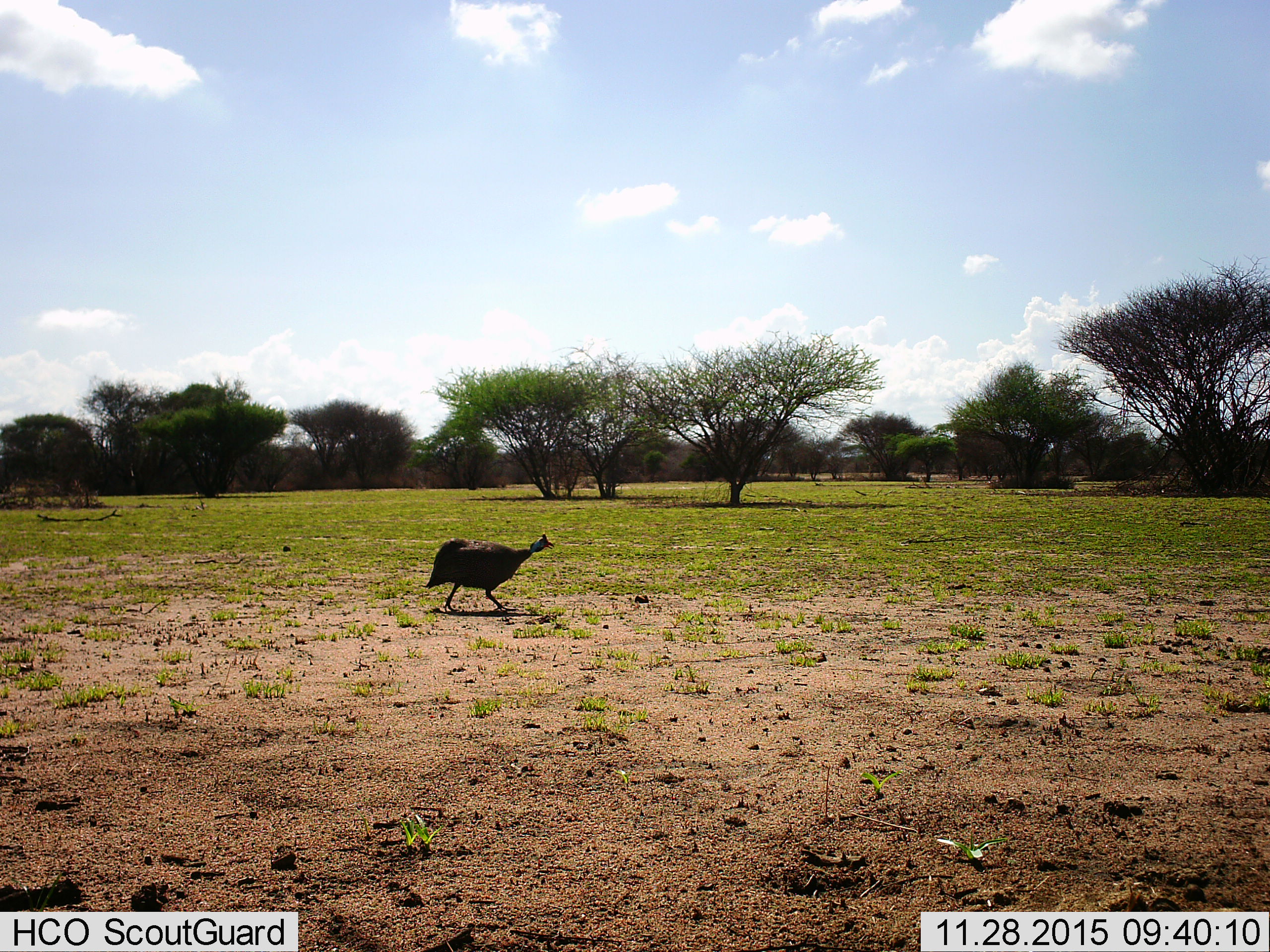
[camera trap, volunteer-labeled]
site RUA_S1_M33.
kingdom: Animalia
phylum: Chordata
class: Aves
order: Galliformes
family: Numididae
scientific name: Numididae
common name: guineafowl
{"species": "guineafowl (Numididae)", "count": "1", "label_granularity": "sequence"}